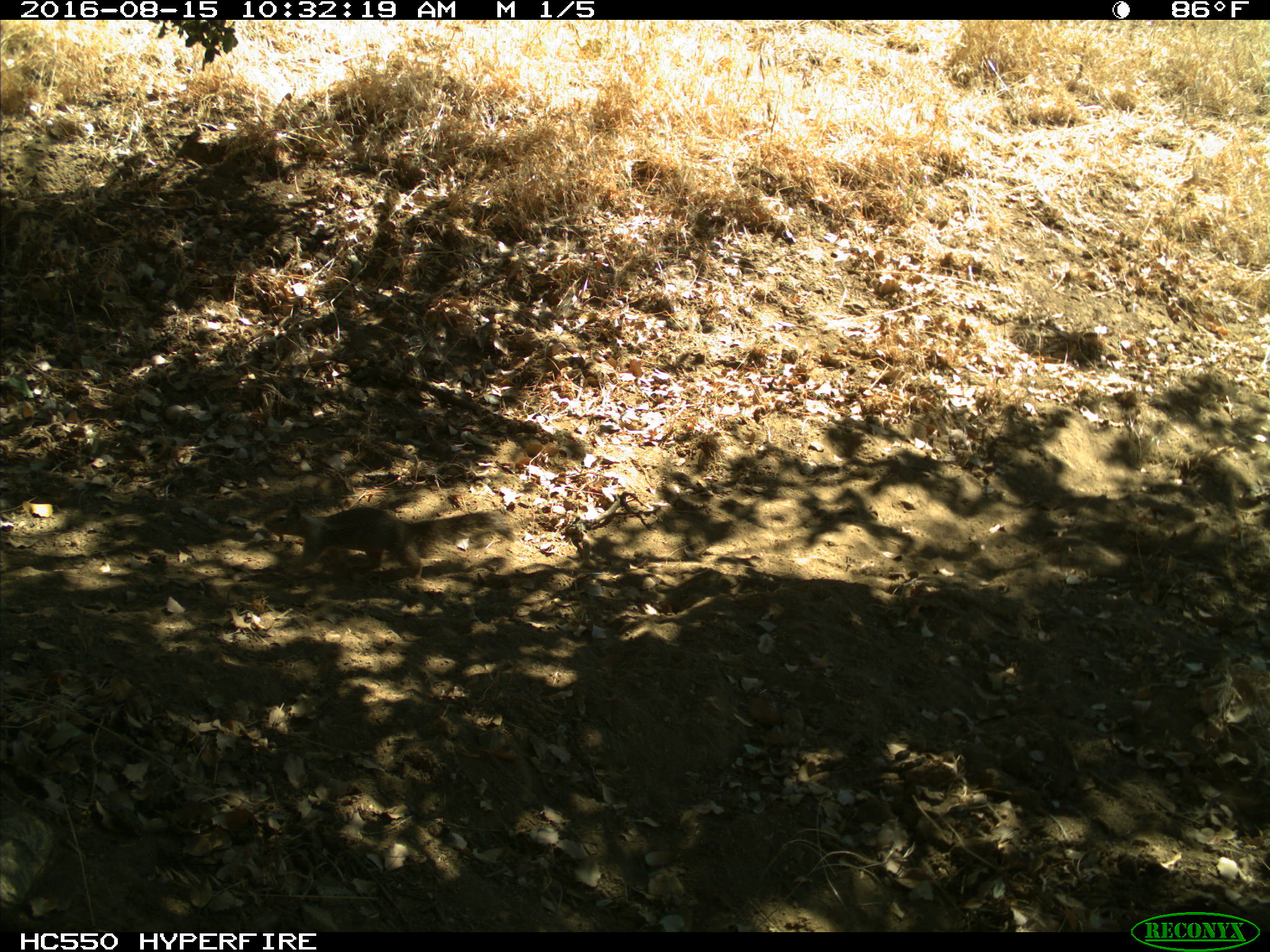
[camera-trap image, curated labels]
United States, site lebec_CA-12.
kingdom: Animalia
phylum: Chordata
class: Mammalia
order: Rodentia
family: Sciuridae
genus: Otospermophilus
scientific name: Otospermophilus beecheyi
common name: california ground squirrel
Otospermophilus beecheyi (california ground squirrel).